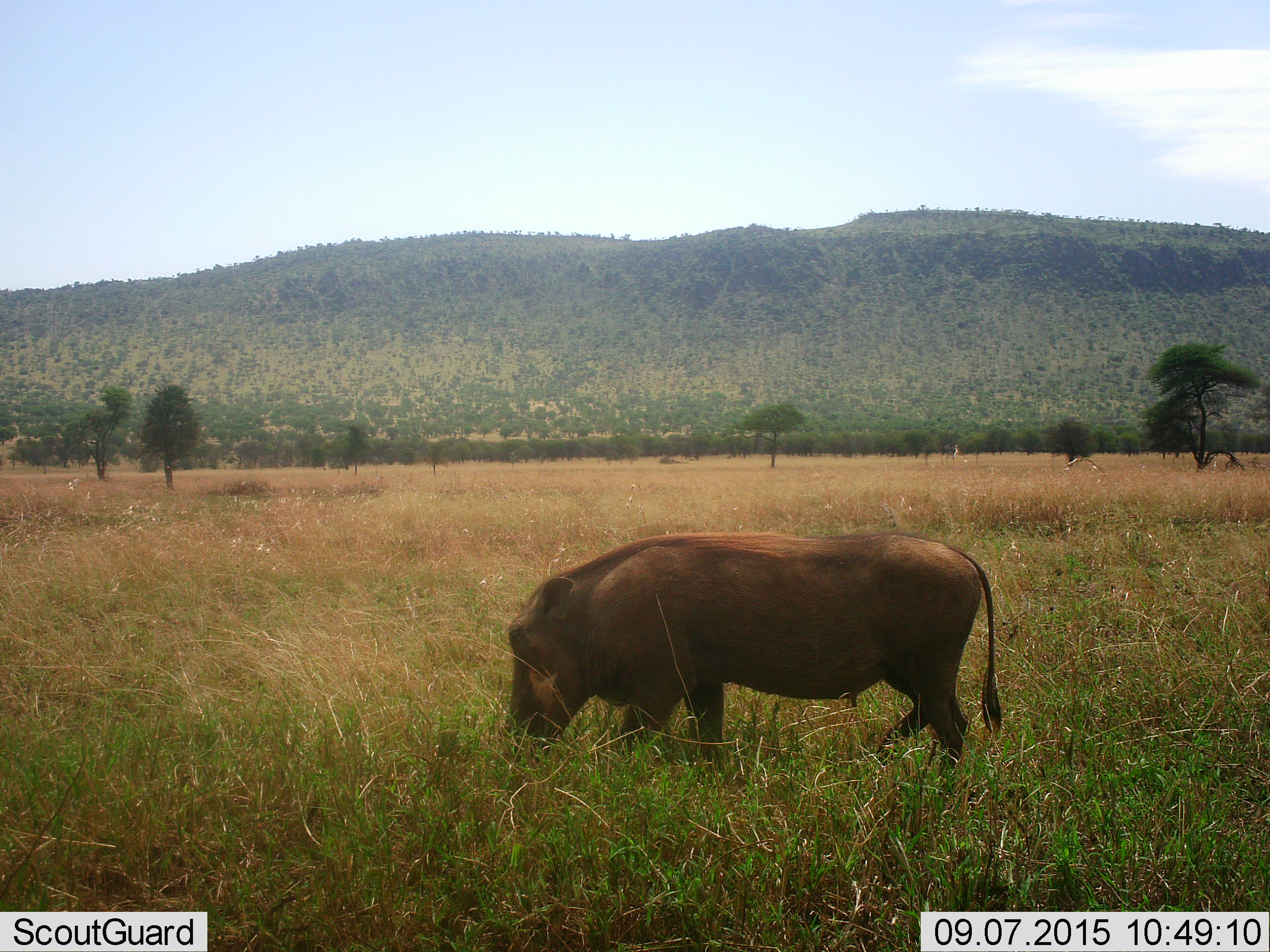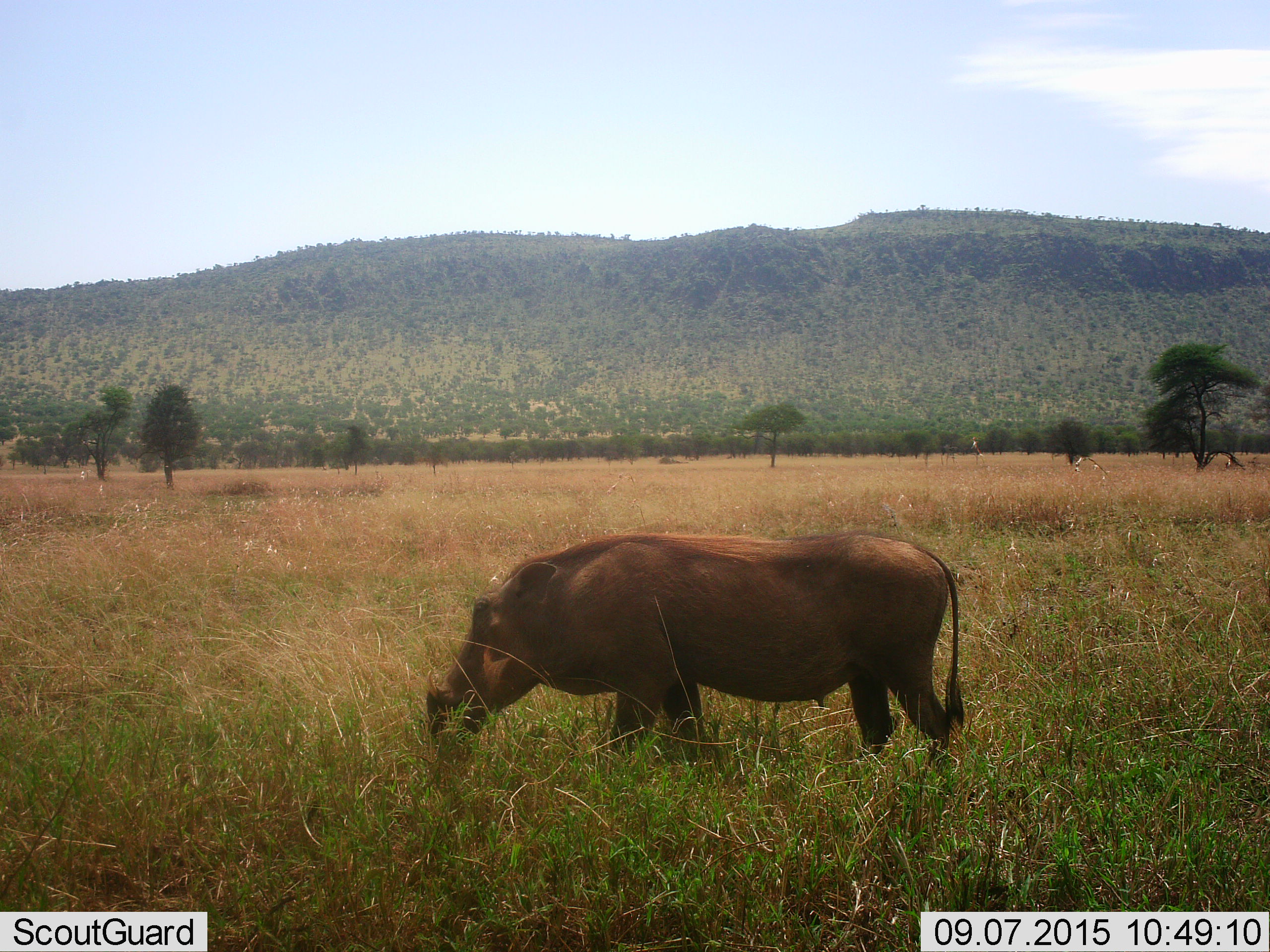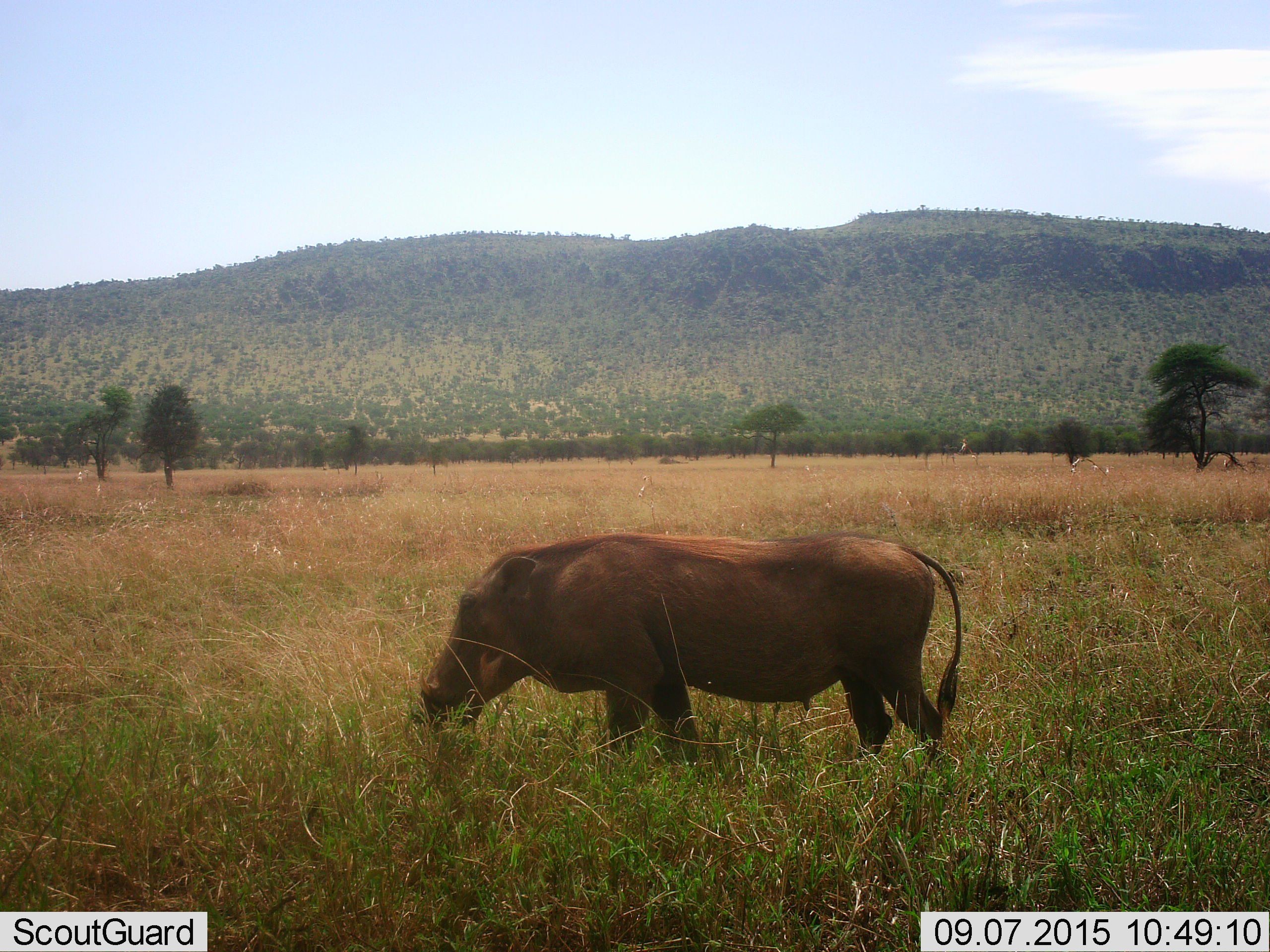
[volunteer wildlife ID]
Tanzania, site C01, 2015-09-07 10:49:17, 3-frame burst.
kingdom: Animalia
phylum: Chordata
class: Mammalia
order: Artiodactyla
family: Suidae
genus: Phacochoerus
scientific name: Phacochoerus africanus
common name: warthog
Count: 1.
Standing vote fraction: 26%.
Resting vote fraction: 0%.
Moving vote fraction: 26%.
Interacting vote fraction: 0%.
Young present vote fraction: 0%.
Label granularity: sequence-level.